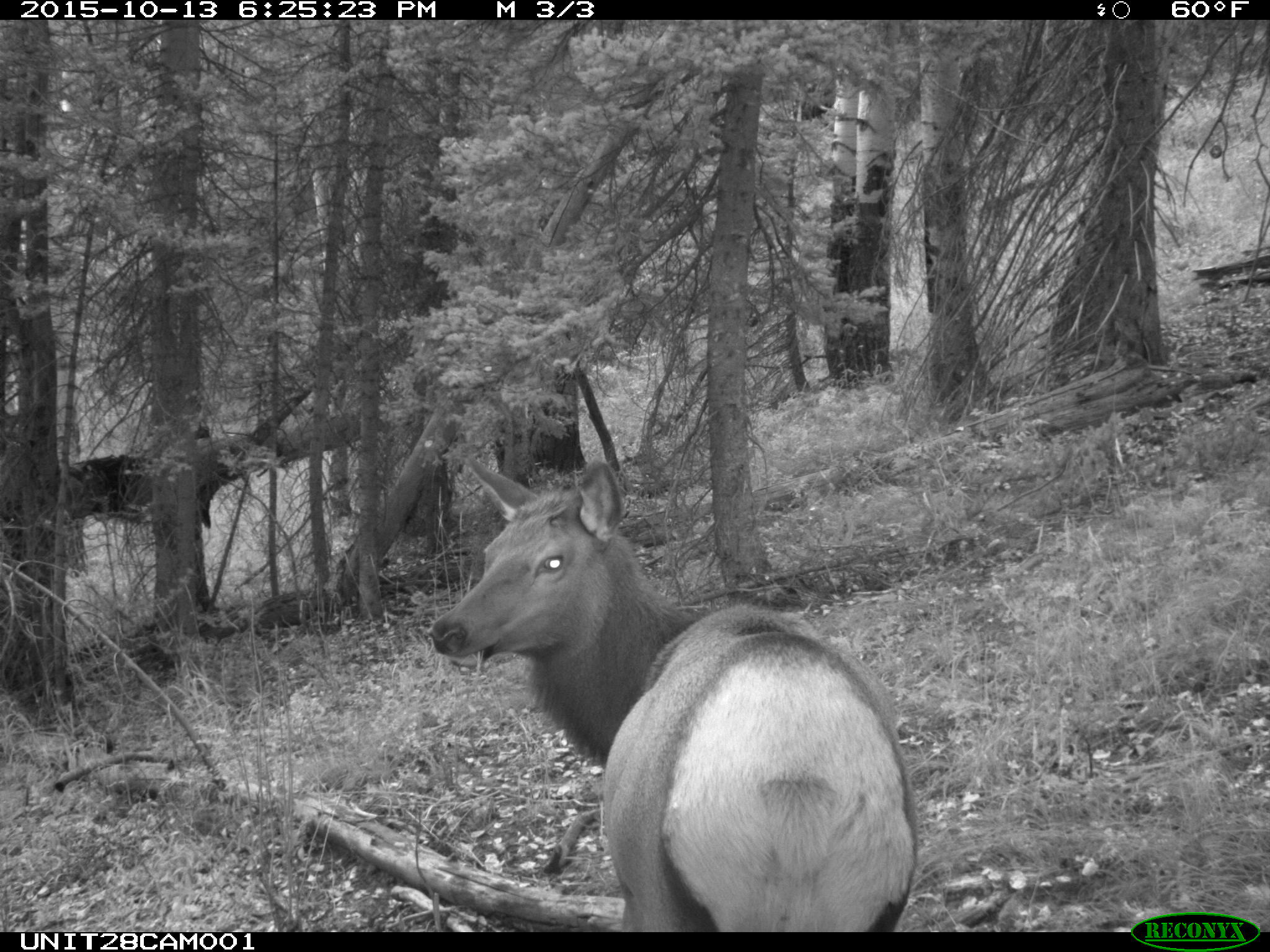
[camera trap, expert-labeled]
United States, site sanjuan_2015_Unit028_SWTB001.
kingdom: Animalia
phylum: Chordata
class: Mammalia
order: Artiodactyla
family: Cervidae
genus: Cervus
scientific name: Cervus elaphus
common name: red deer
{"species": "Cervus elaphus (red deer)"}